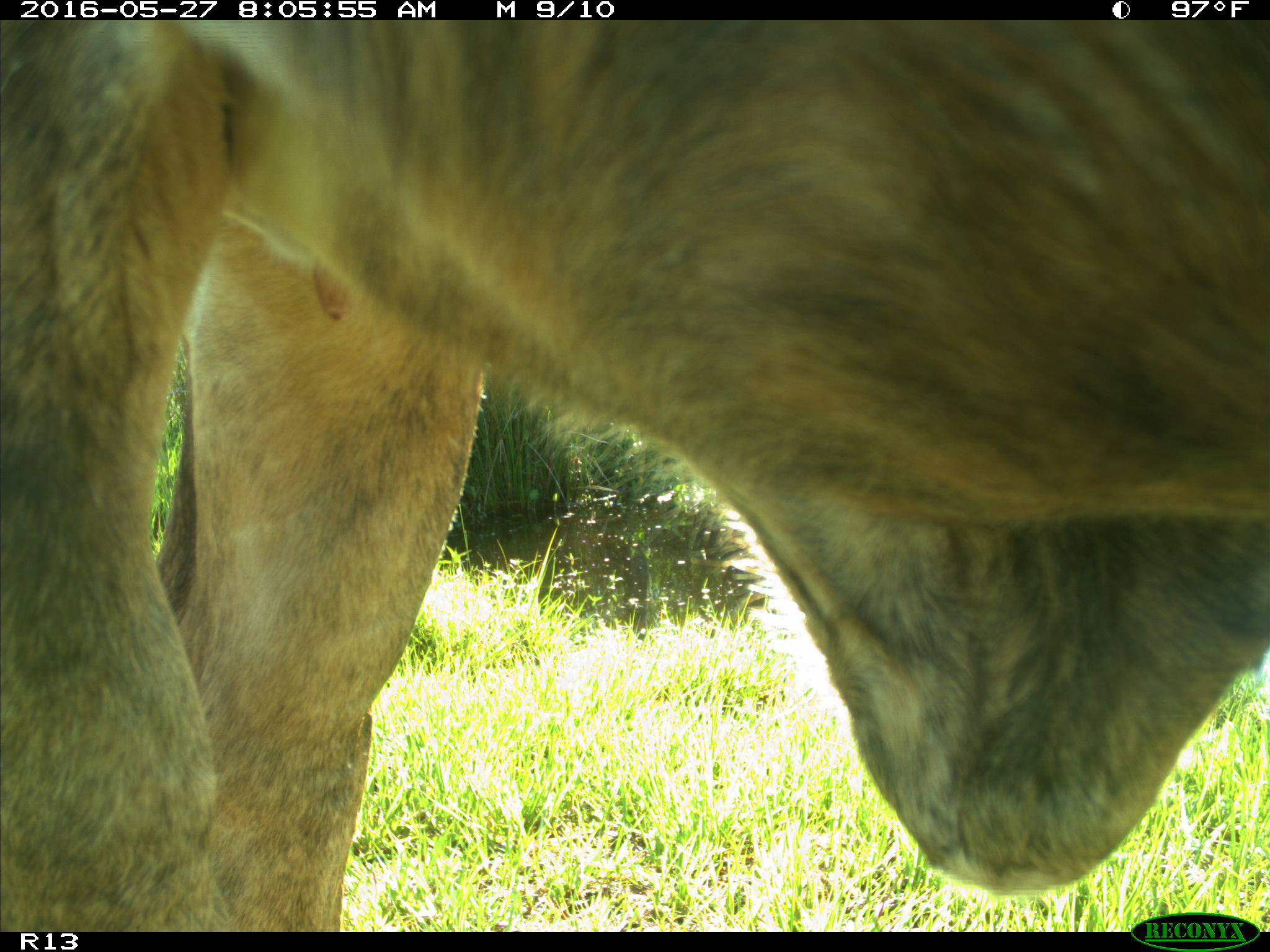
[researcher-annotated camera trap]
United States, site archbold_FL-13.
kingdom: Animalia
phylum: Chordata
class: Mammalia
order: Artiodactyla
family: Bovidae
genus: Bos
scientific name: Bos taurus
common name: domestic cow